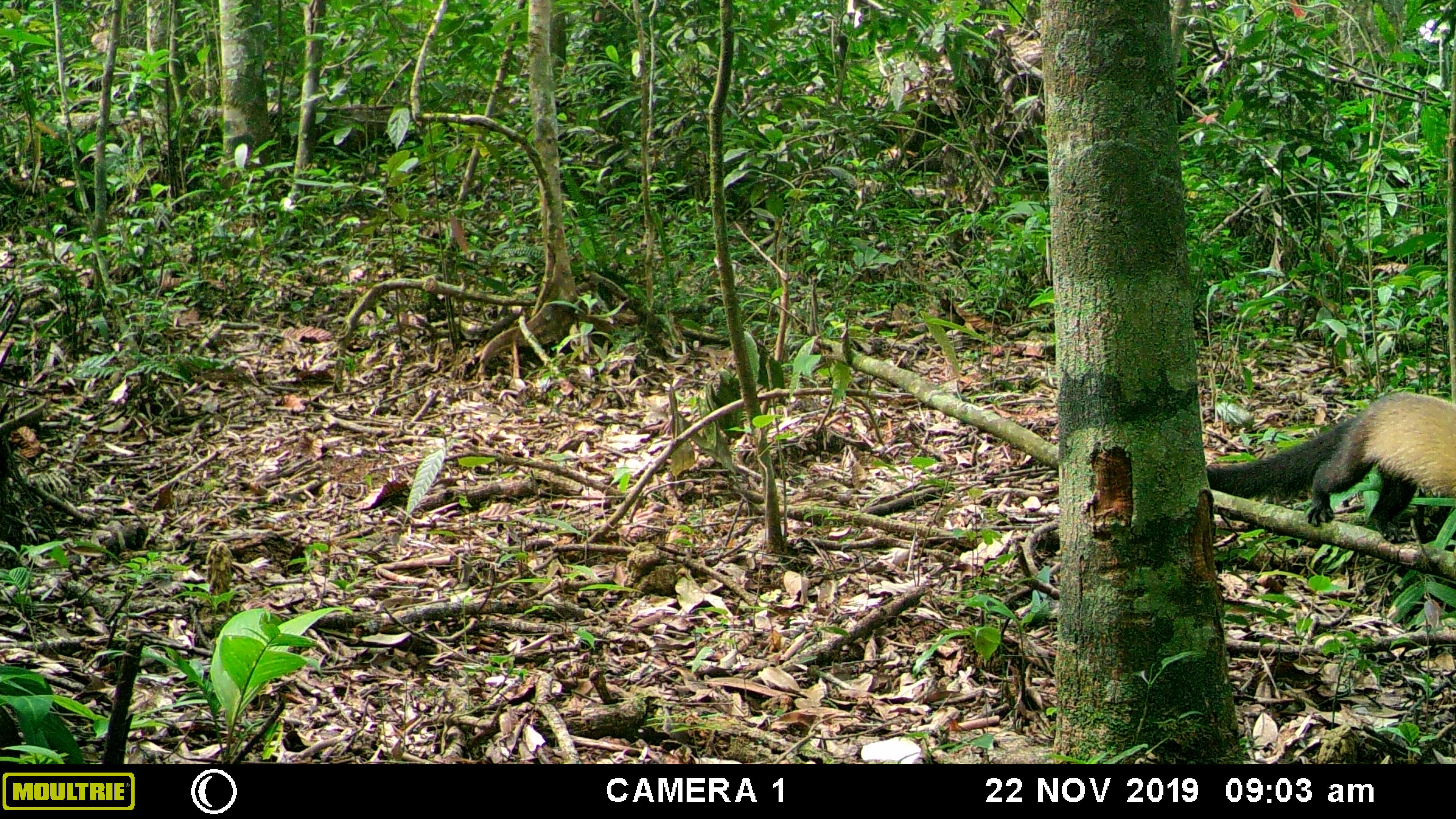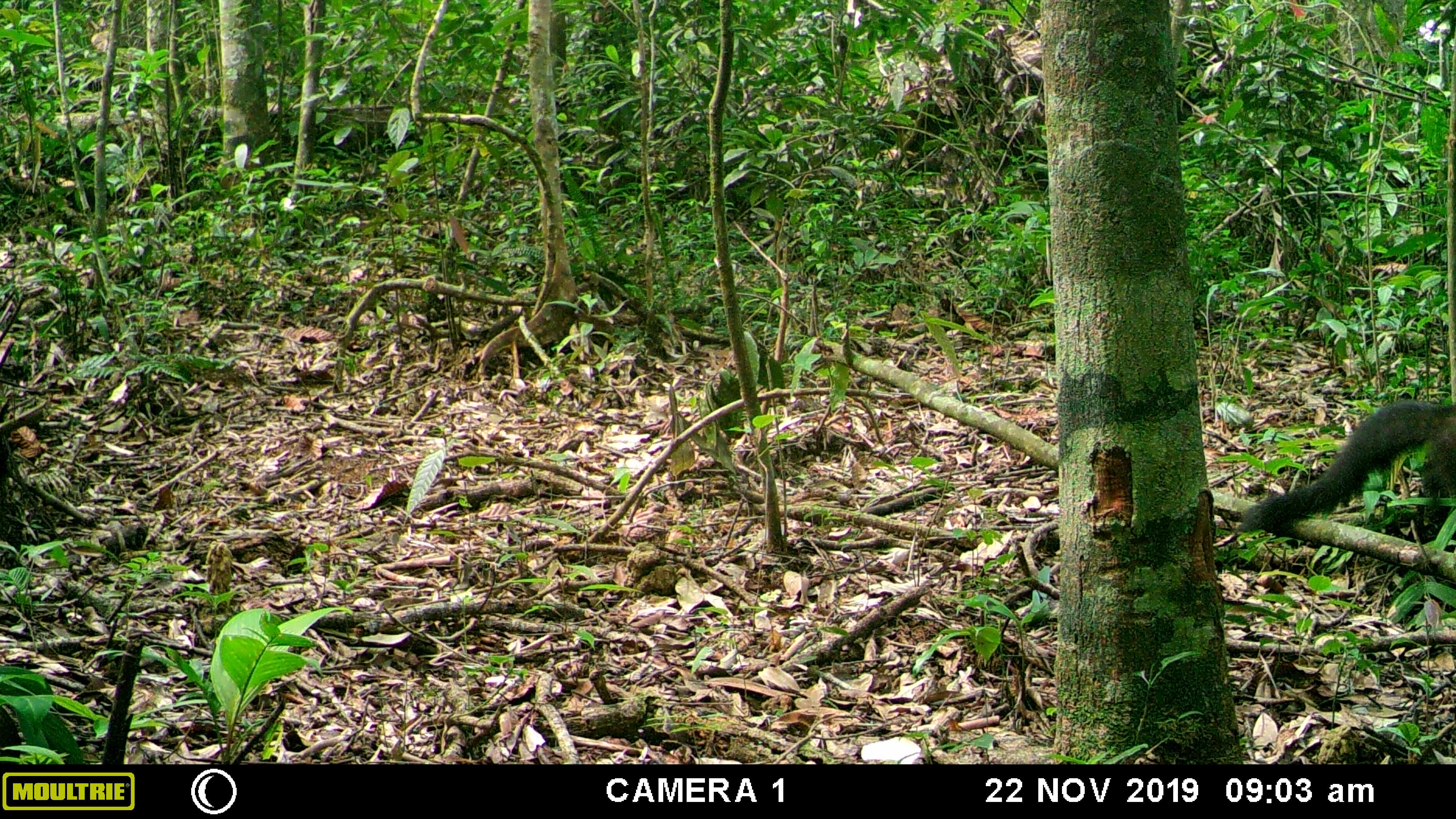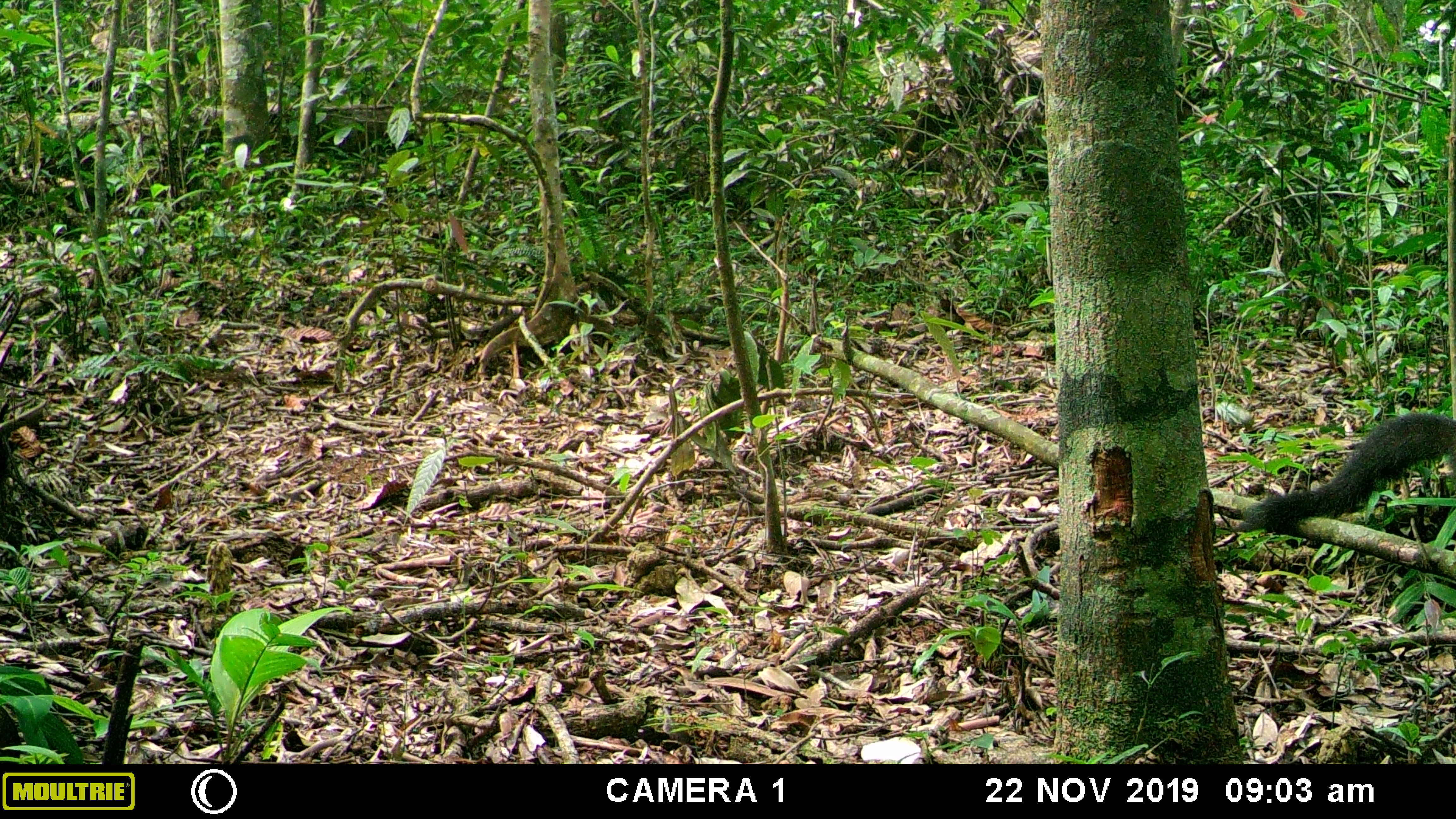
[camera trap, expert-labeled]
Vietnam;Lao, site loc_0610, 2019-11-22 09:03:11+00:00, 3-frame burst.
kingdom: Animalia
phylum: Chordata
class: Mammalia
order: Carnivora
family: Mustelidae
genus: Martes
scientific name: Martes flavigula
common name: yellow-throated marten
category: yellow throated marten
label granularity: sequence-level